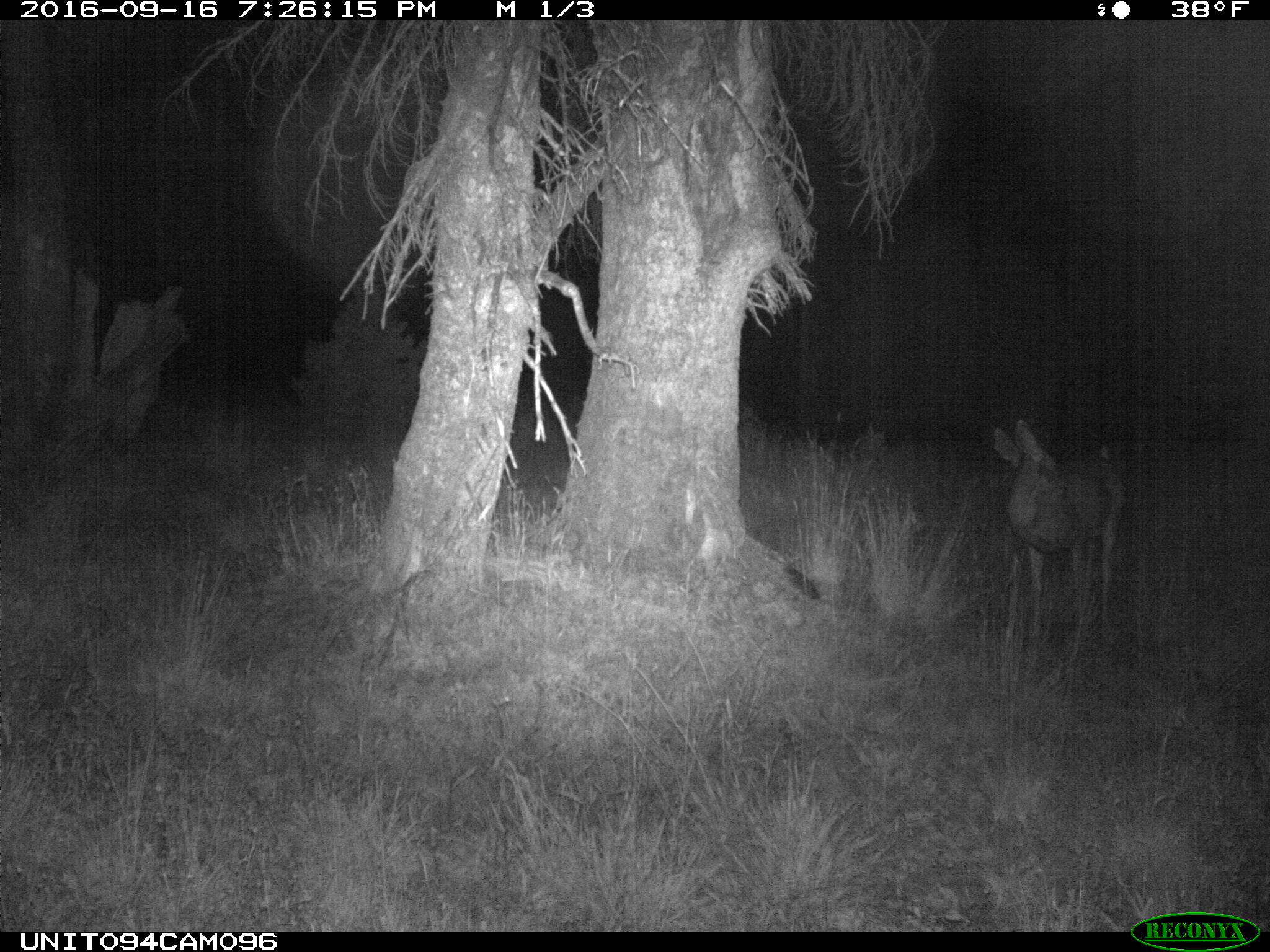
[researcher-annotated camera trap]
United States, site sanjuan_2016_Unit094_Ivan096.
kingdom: Animalia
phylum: Chordata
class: Mammalia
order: Artiodactyla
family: Cervidae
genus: Odocoileus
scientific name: Odocoileus hemionus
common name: mule deer